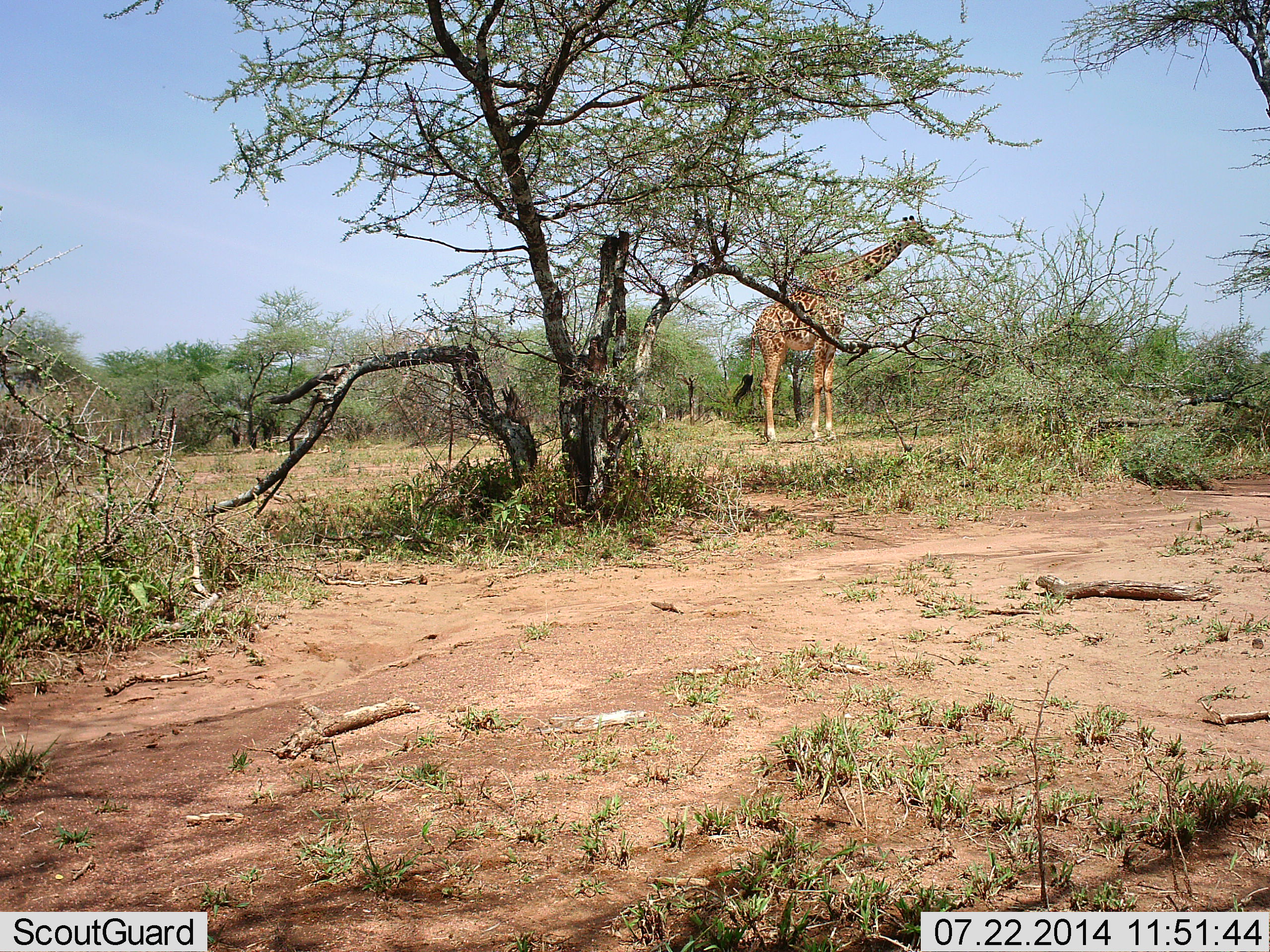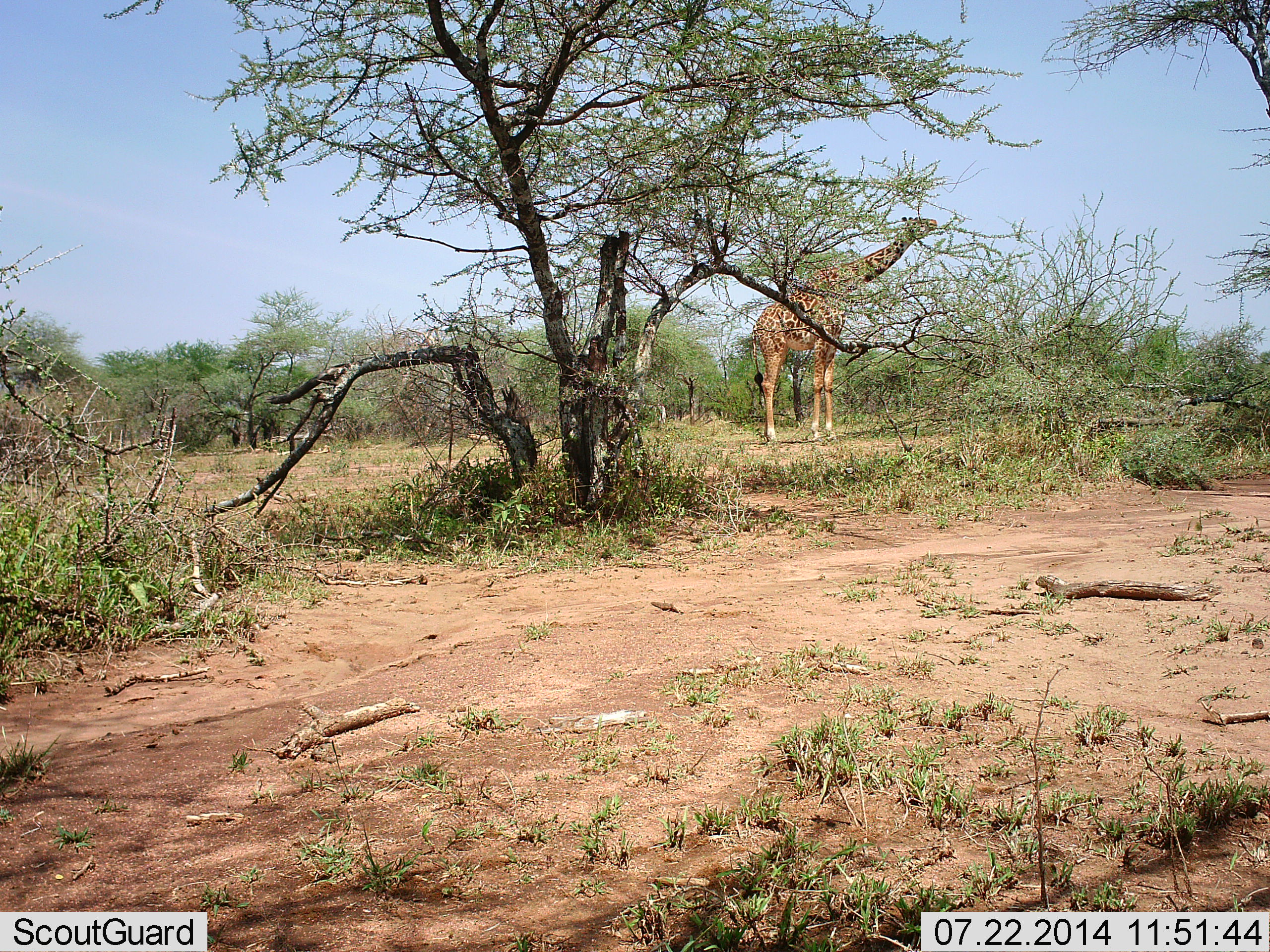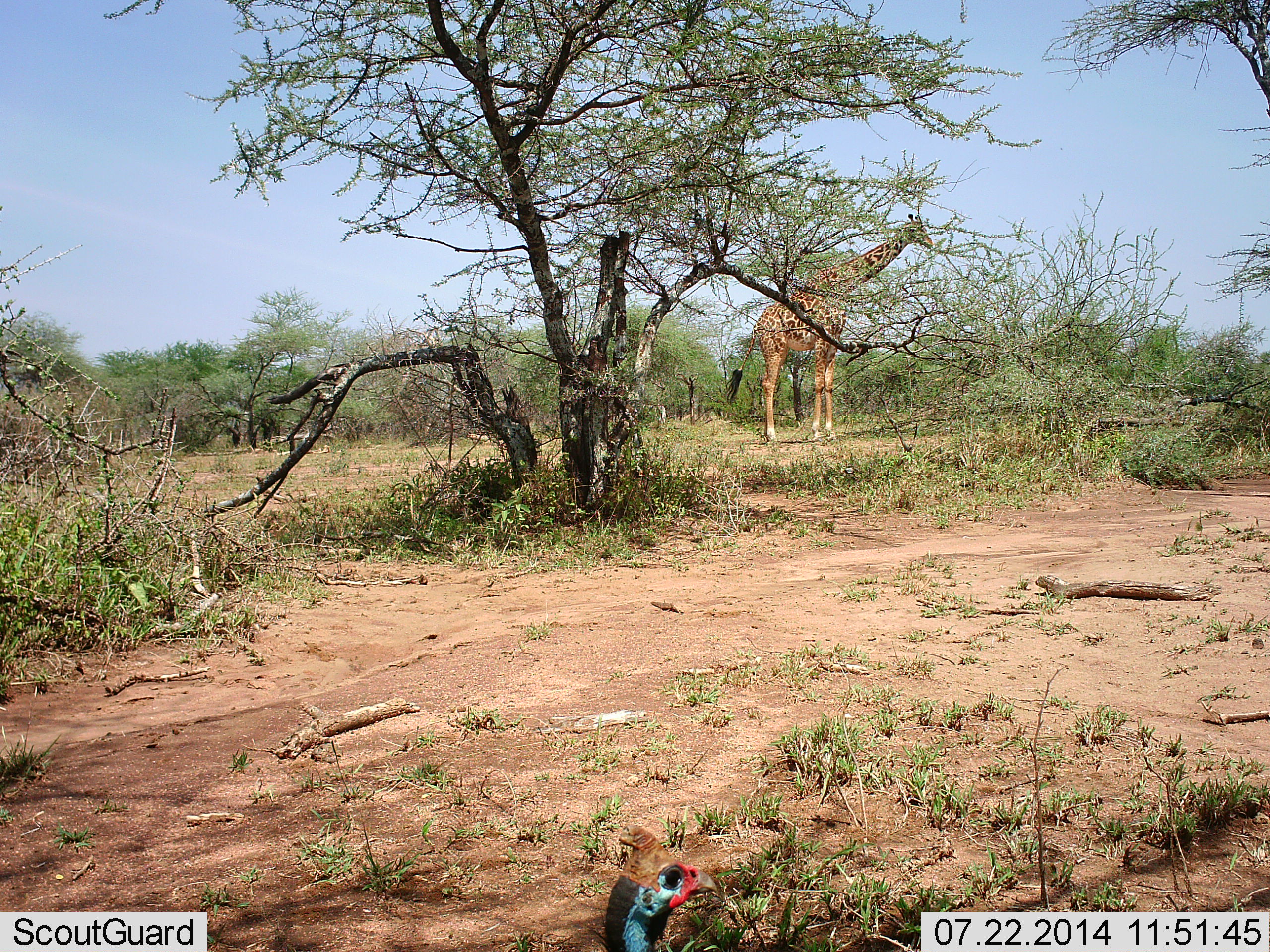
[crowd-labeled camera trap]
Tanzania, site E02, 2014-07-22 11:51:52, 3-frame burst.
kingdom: Animalia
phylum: Chordata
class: Mammalia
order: Artiodactyla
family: Giraffidae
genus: Giraffa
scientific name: Giraffa camelopardalis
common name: giraffe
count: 1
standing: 24%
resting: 0%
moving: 0%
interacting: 0%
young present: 0%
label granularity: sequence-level